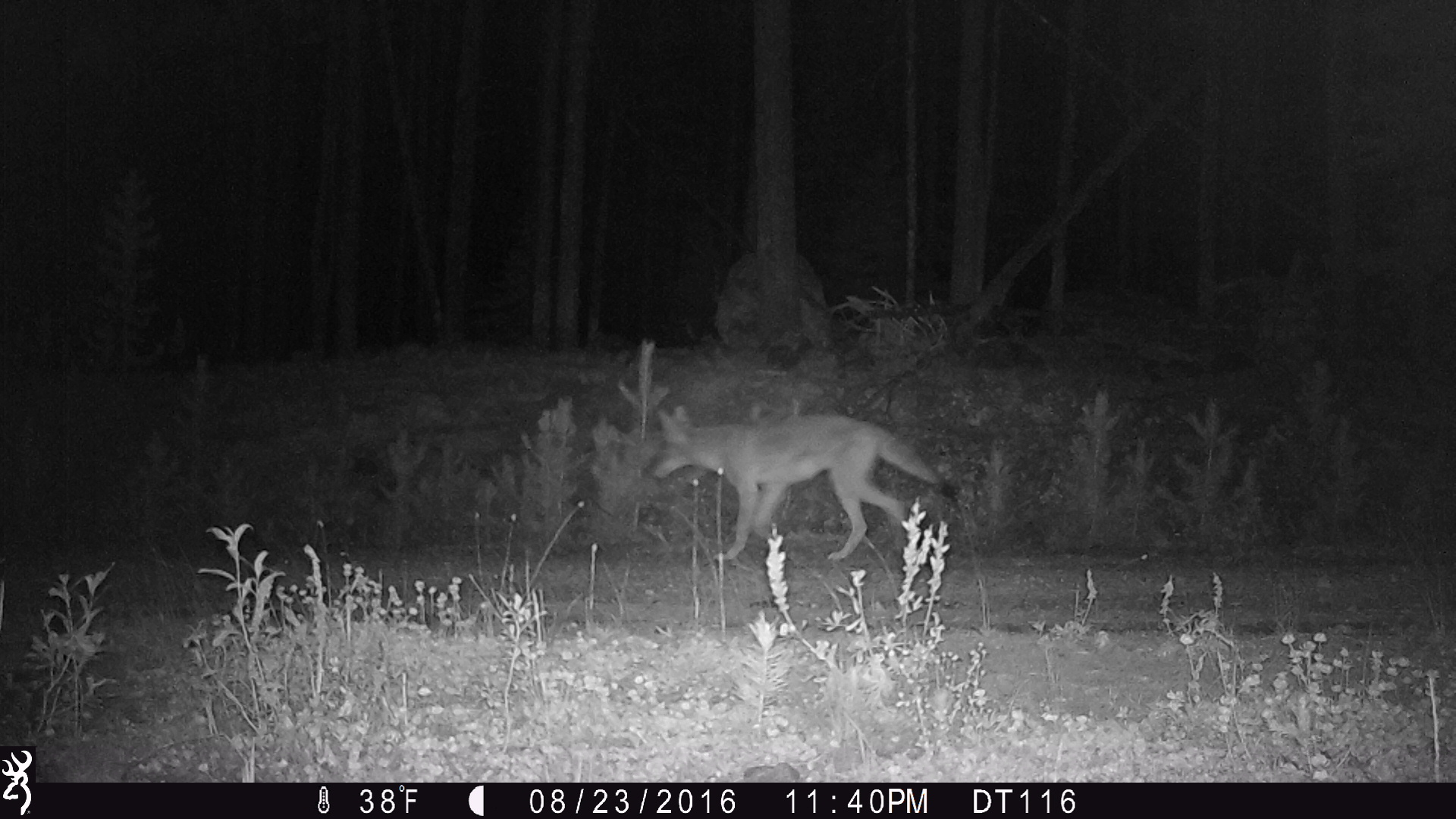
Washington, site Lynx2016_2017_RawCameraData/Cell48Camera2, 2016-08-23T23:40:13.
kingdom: Animalia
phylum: Chordata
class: Mammalia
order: Carnivora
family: Canidae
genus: Canis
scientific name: Canis latrans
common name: coyote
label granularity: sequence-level